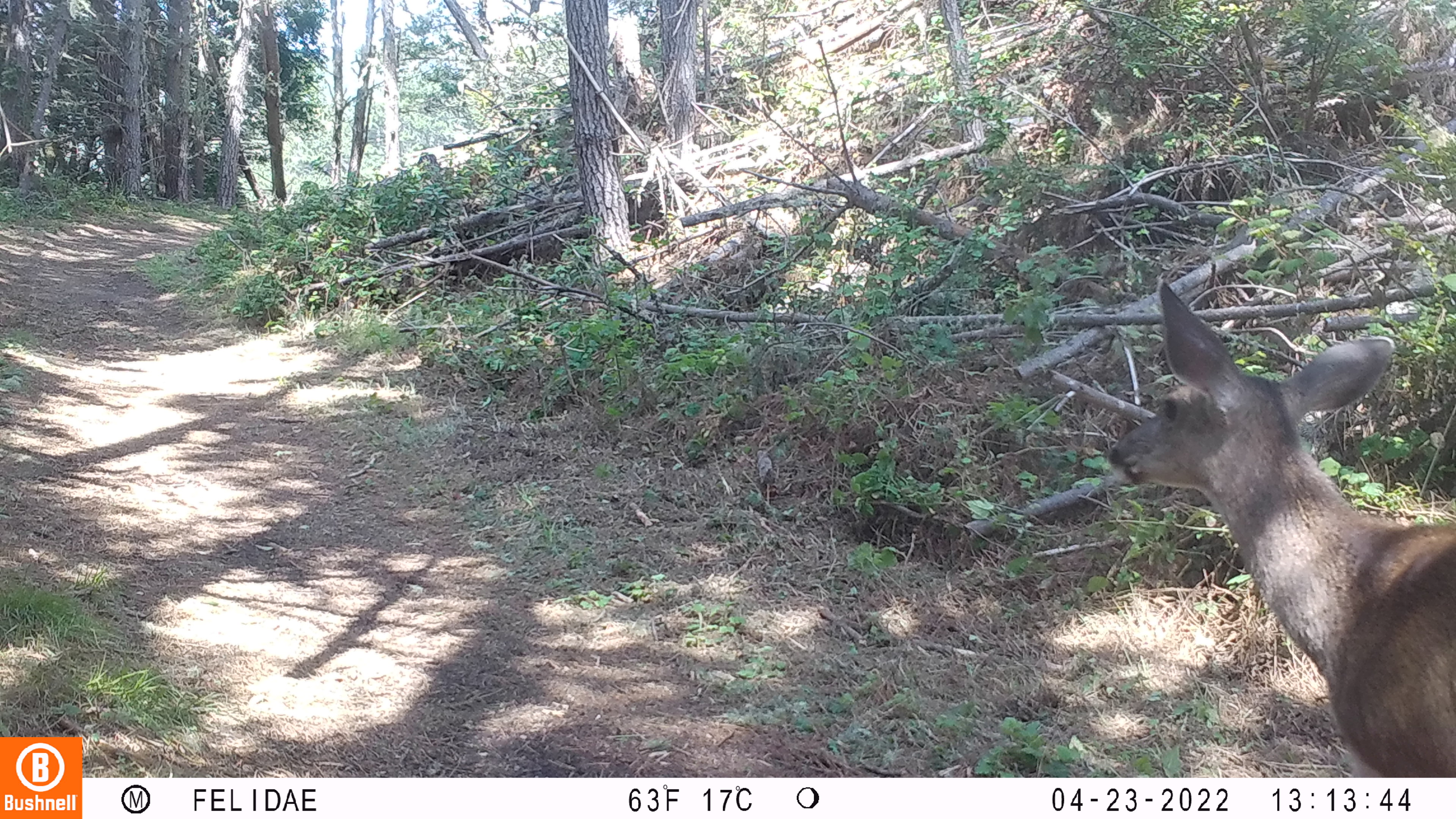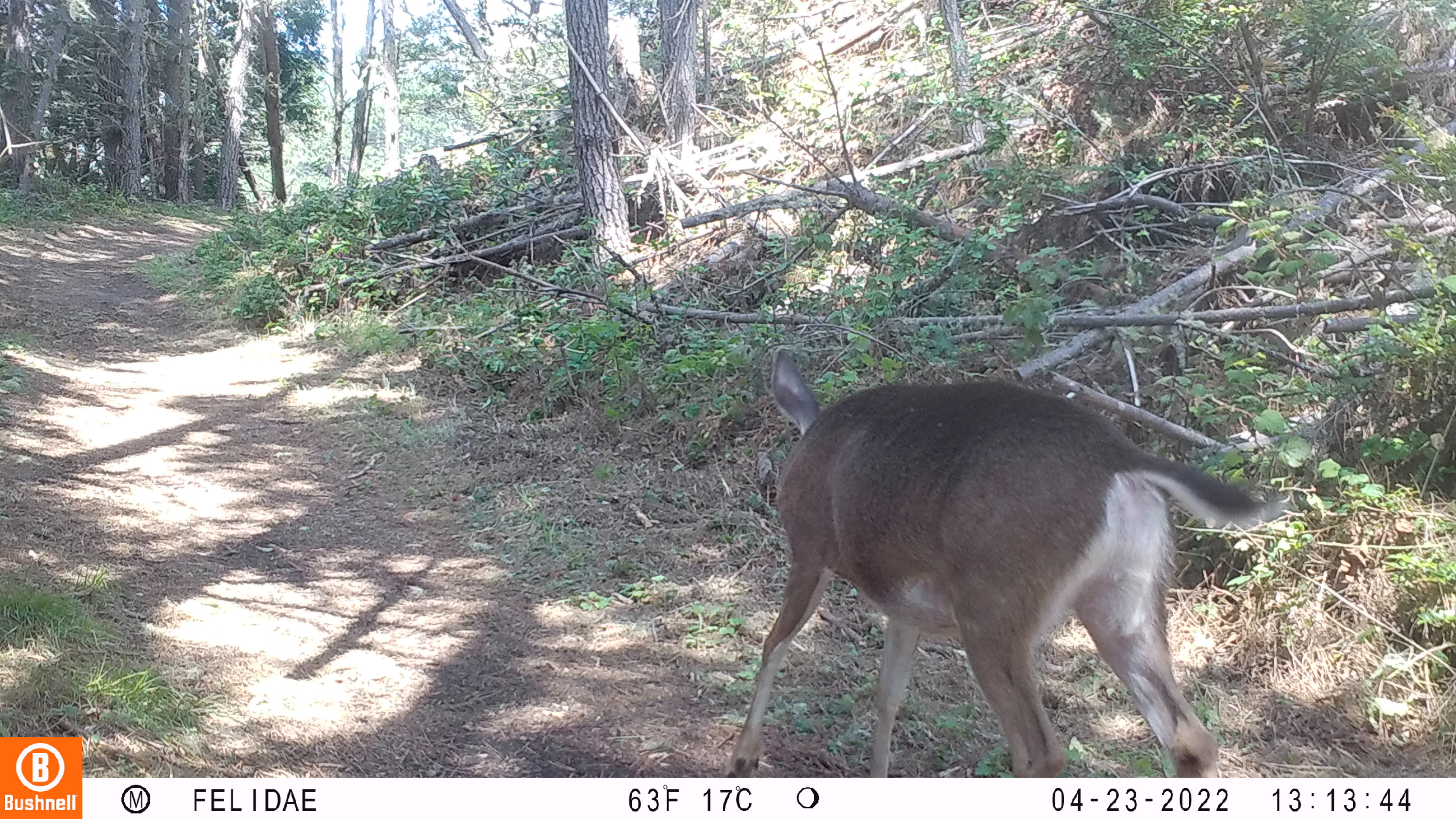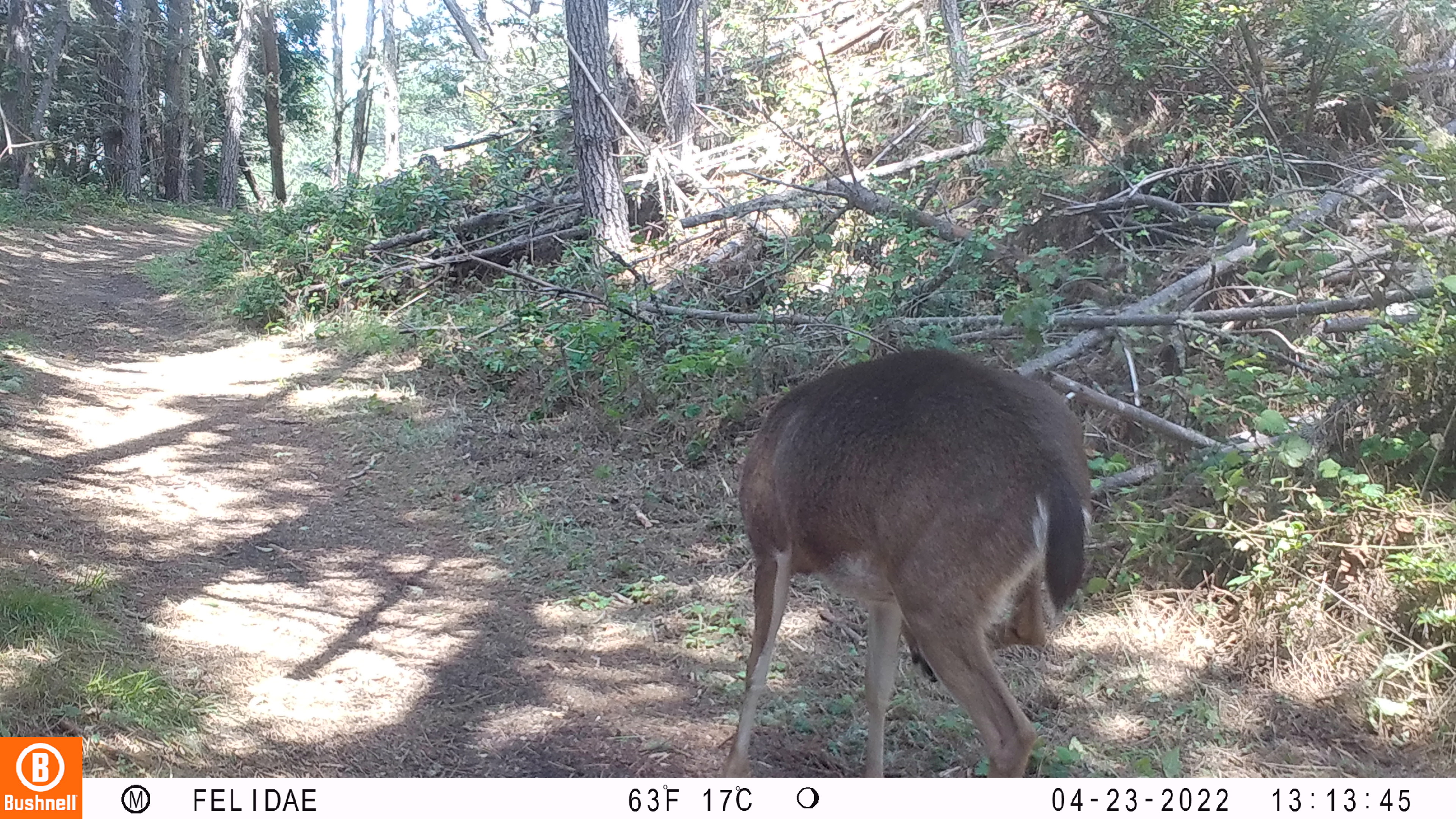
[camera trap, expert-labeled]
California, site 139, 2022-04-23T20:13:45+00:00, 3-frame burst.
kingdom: Animalia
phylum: Chordata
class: Mammalia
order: Artiodactyla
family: Cervidae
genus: Odocoileus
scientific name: Odocoileus hemionus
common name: mule deer